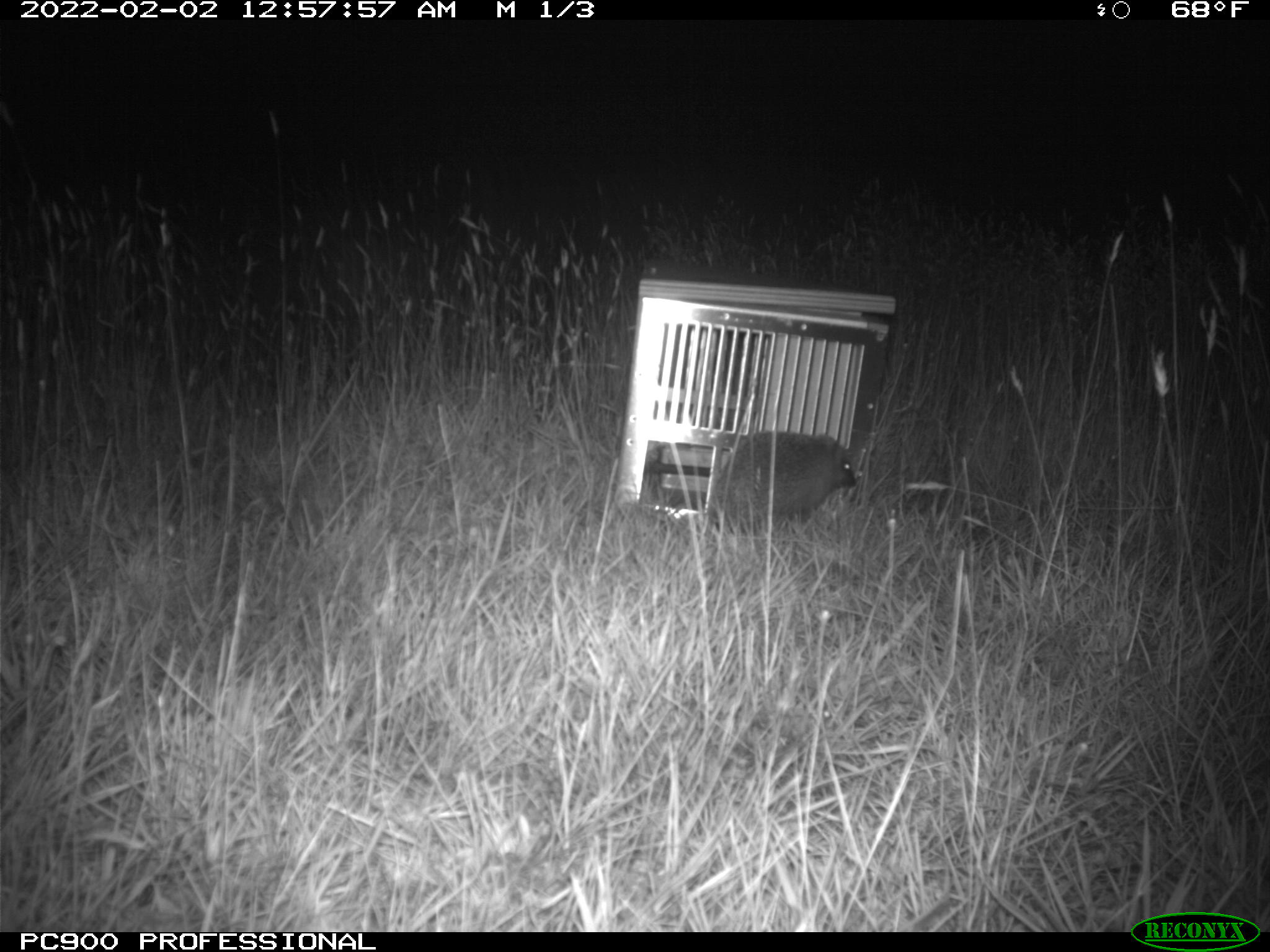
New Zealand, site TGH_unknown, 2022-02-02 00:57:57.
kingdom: Animalia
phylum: Chordata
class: Mammalia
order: Eulipotyphla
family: Erinaceidae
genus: Erinaceus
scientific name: Erinaceus europaeus europaeus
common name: european hedgehog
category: hedgehog